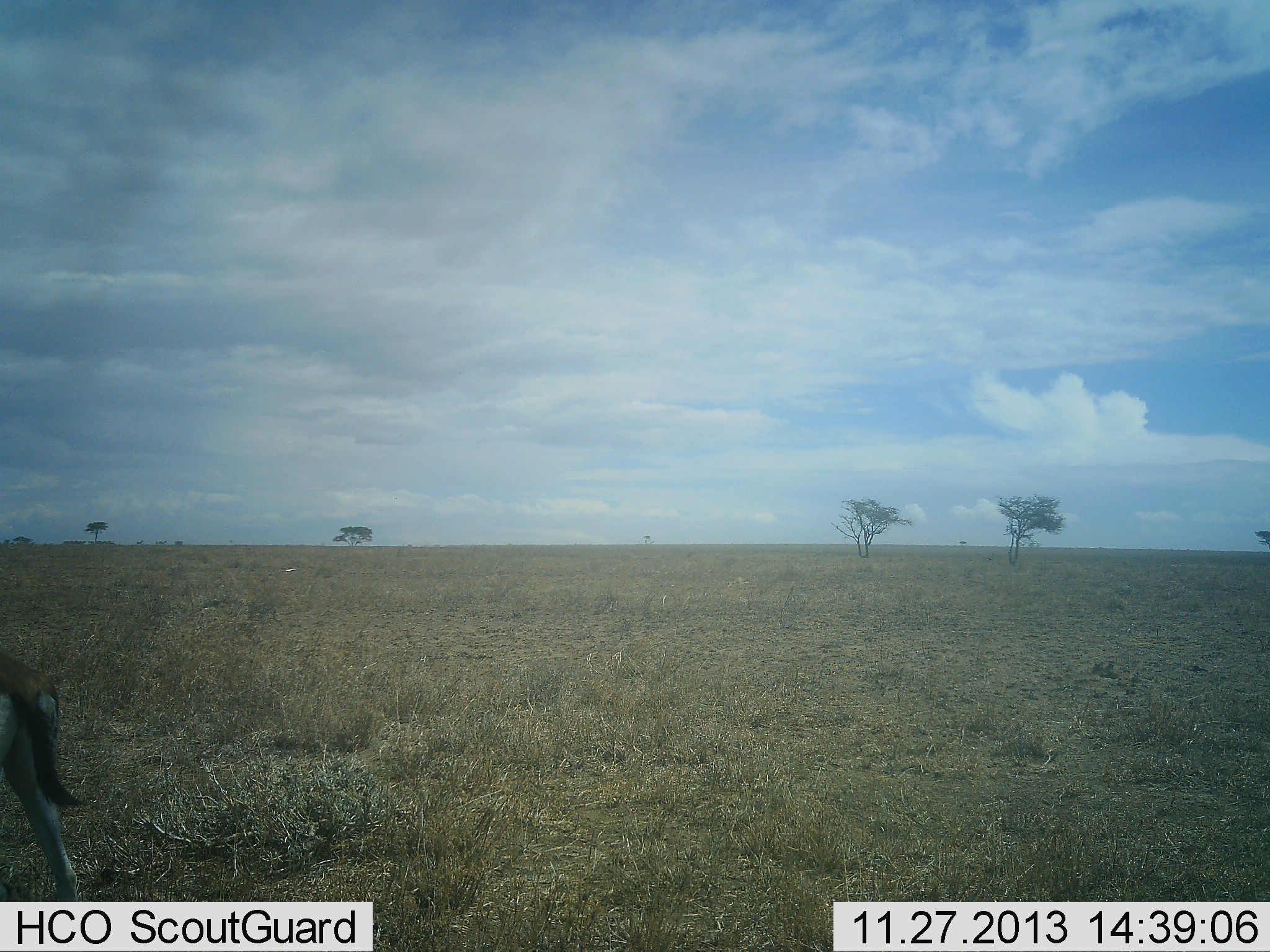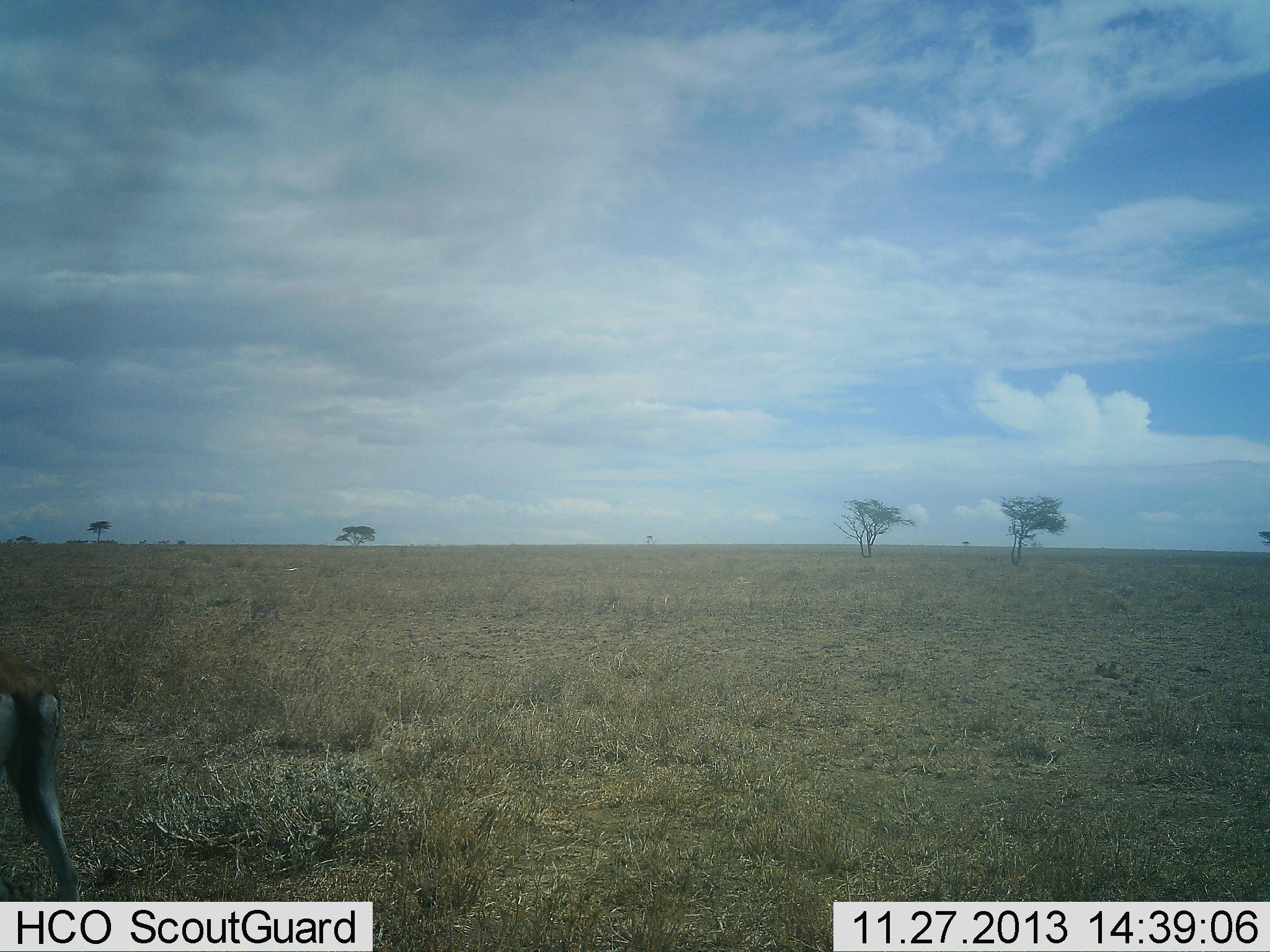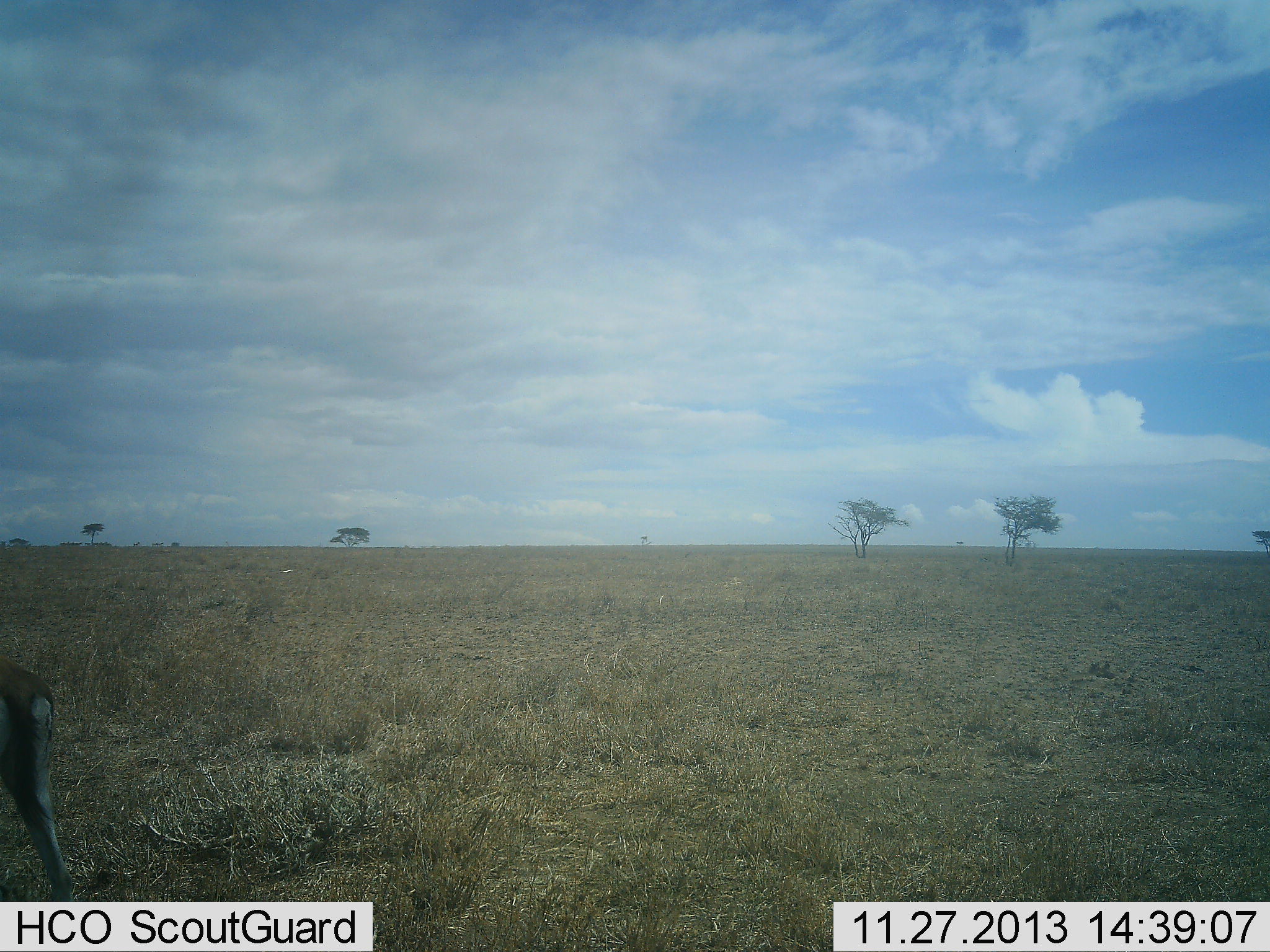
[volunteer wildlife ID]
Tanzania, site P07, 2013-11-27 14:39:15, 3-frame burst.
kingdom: Animalia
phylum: Chordata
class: Mammalia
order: Artiodactyla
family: Bovidae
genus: Eudorcas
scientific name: Eudorcas thomsonii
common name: thomson's gazelle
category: gazellethomsons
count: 1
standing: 90%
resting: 0%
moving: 10%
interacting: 0%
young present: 0%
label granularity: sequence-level